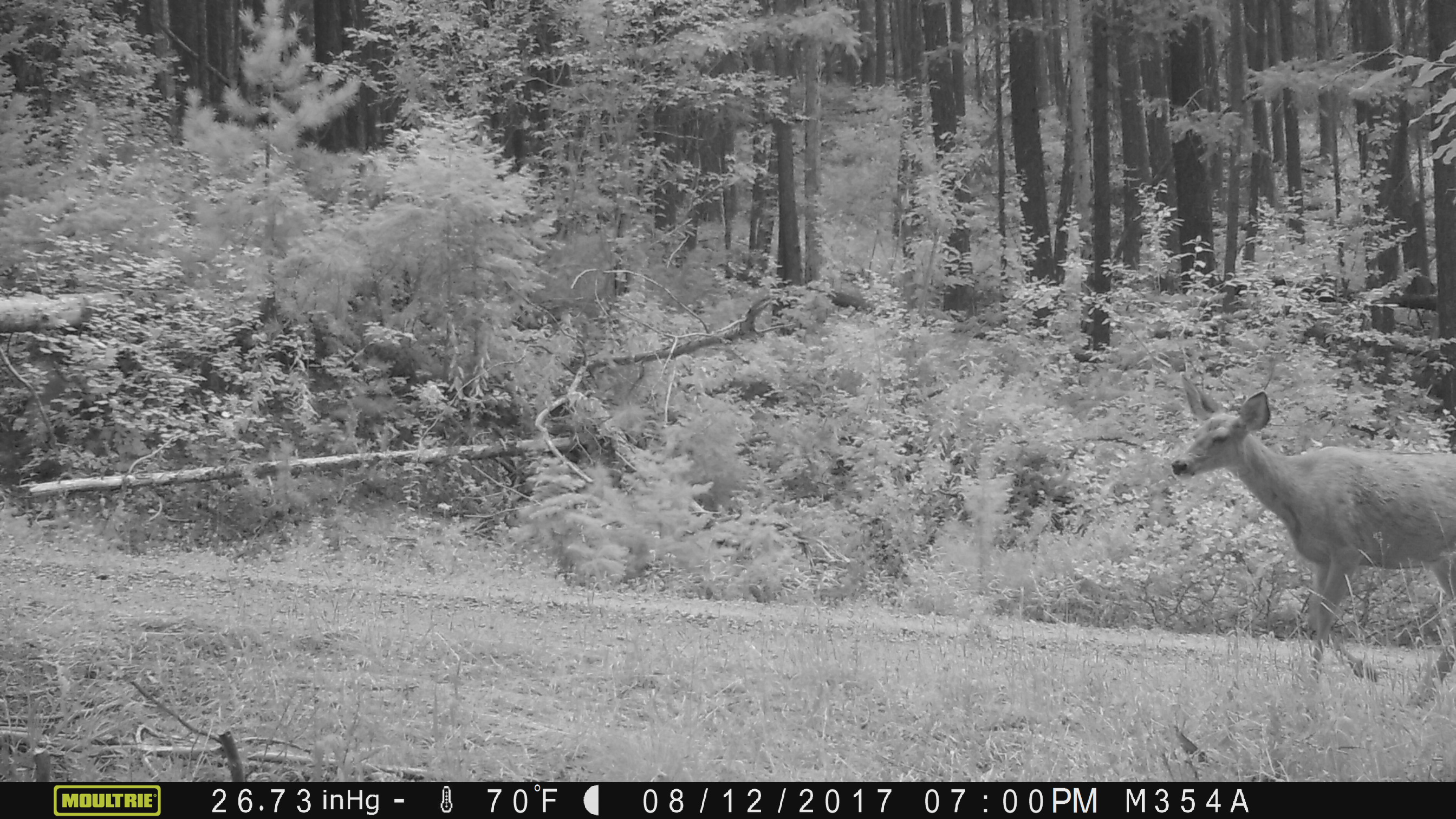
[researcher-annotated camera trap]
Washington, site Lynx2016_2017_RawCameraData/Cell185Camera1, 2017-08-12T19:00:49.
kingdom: Animalia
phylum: Chordata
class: Mammalia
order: Artiodactyla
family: Cervidae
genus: Odocoileus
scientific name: Odocoileus hemionus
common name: mule deer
Odocoileus hemionus (mule deer). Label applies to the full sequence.